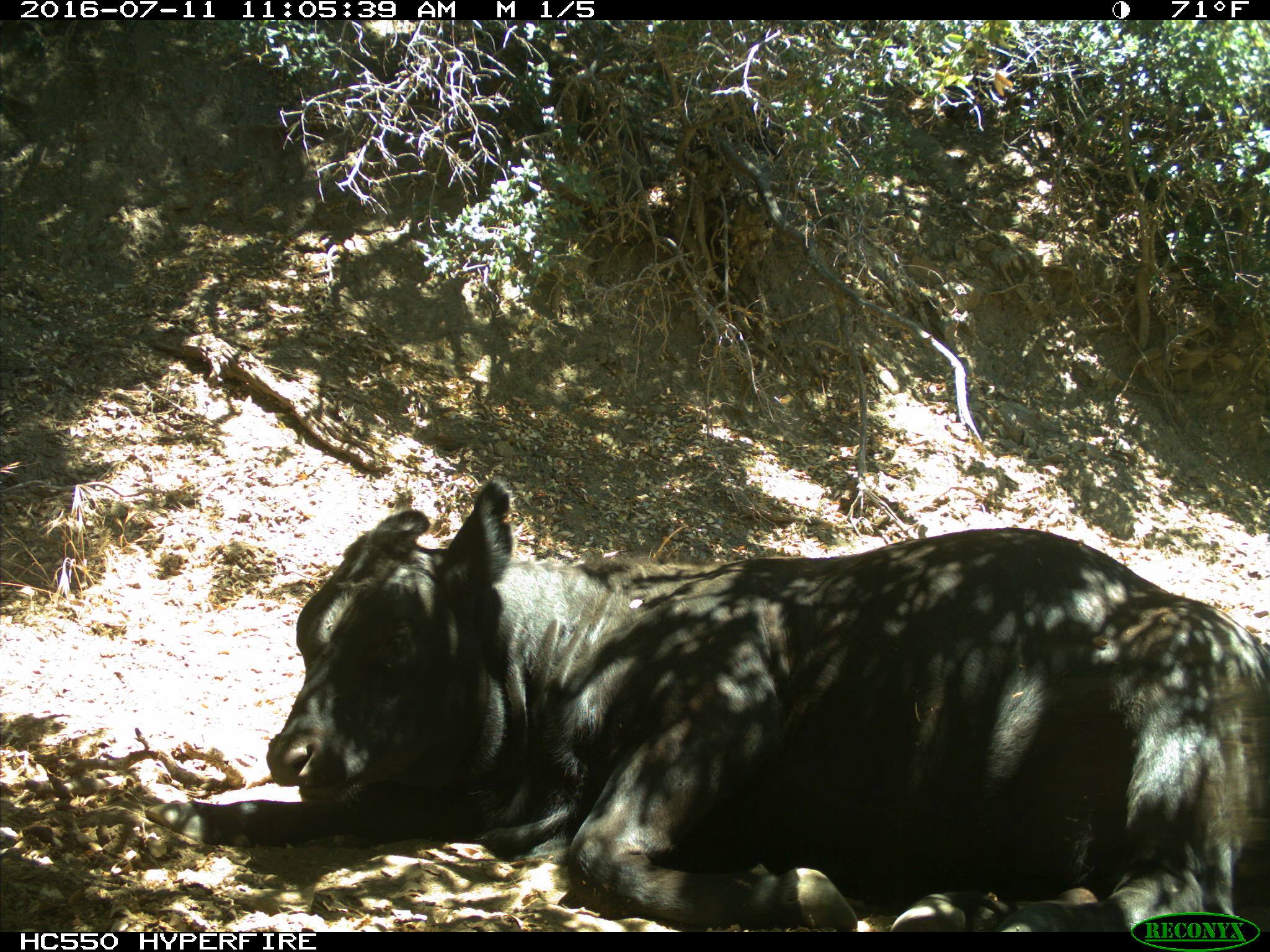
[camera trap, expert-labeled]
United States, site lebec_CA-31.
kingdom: Animalia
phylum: Chordata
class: Mammalia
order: Artiodactyla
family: Bovidae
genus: Bos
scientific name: Bos taurus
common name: domestic cow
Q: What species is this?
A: Bos taurus (domestic cow).